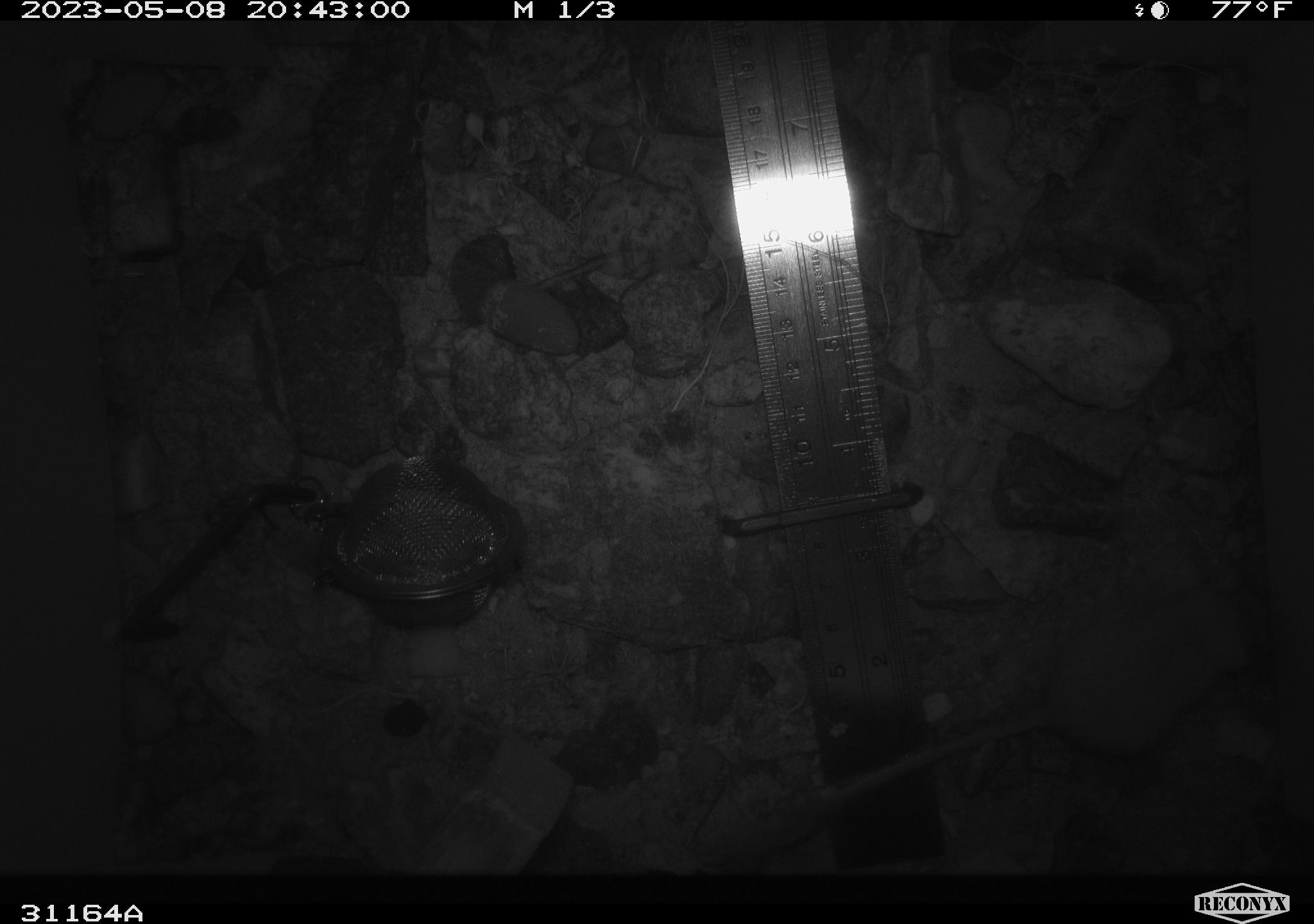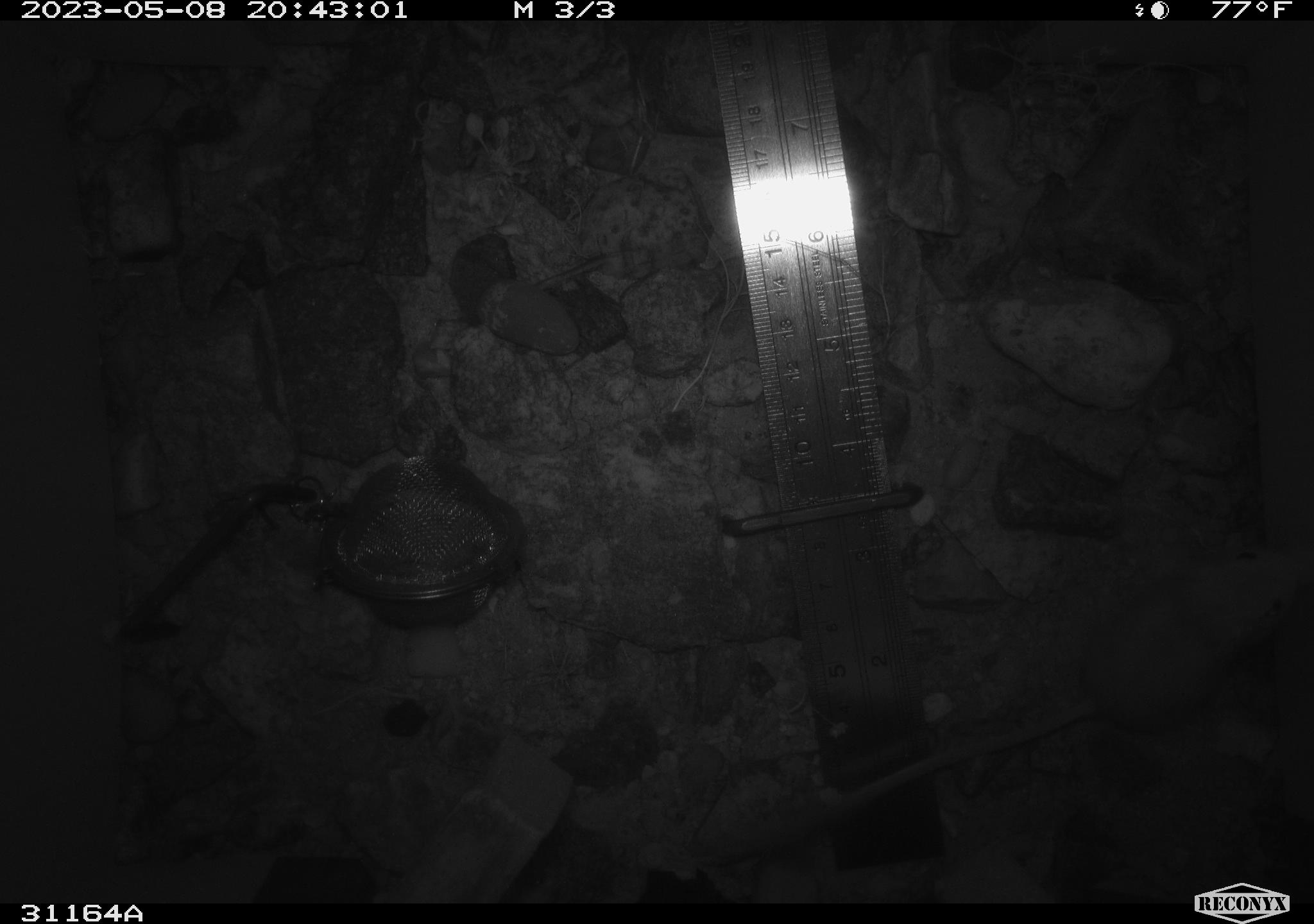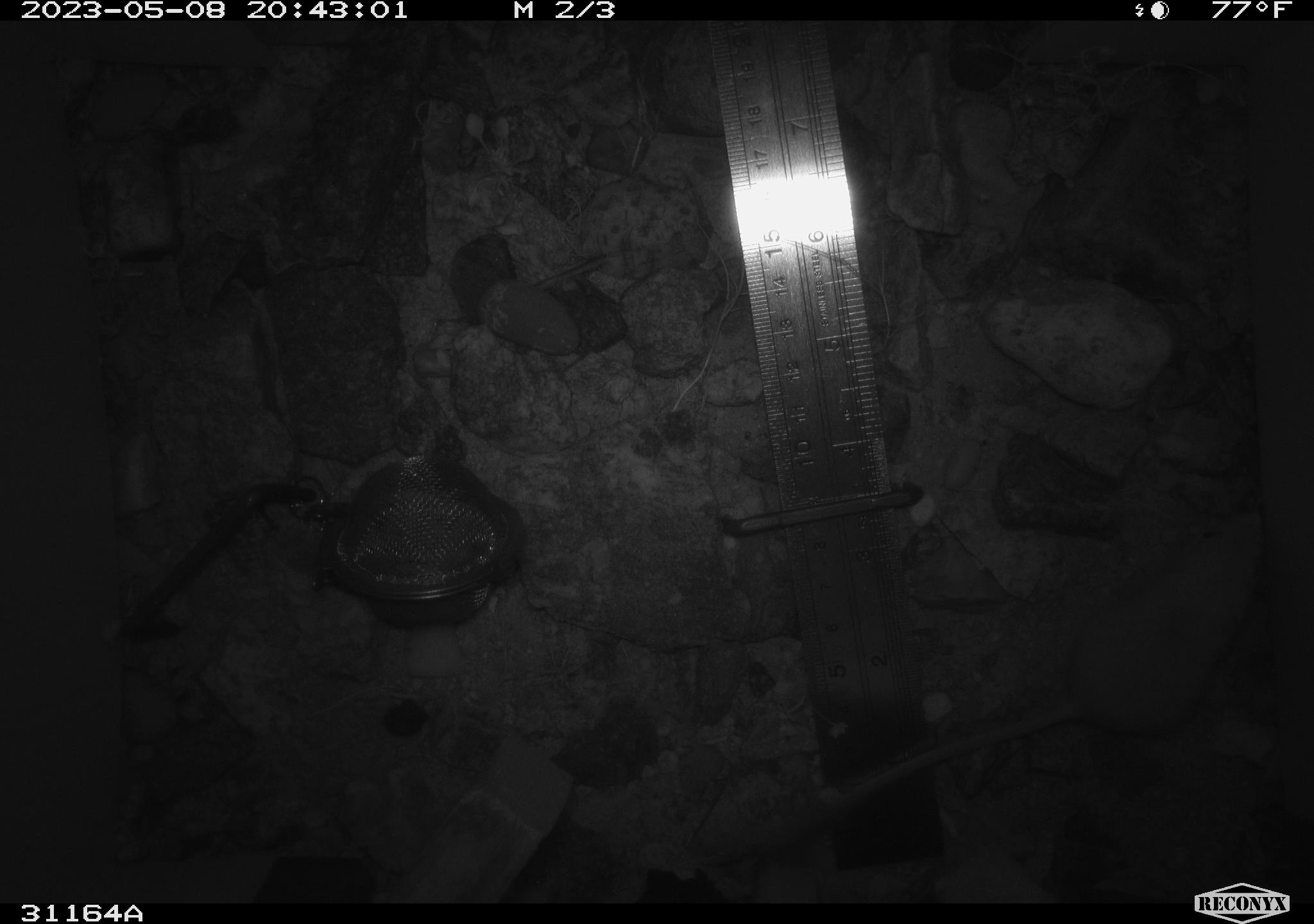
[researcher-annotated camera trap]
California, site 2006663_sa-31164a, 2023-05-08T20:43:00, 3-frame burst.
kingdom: Animalia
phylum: Chordata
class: Mammalia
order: Rodentia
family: Heteromyidae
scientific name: Heteromyidae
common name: kangaroo rats and pocket mice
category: heteromyidae family